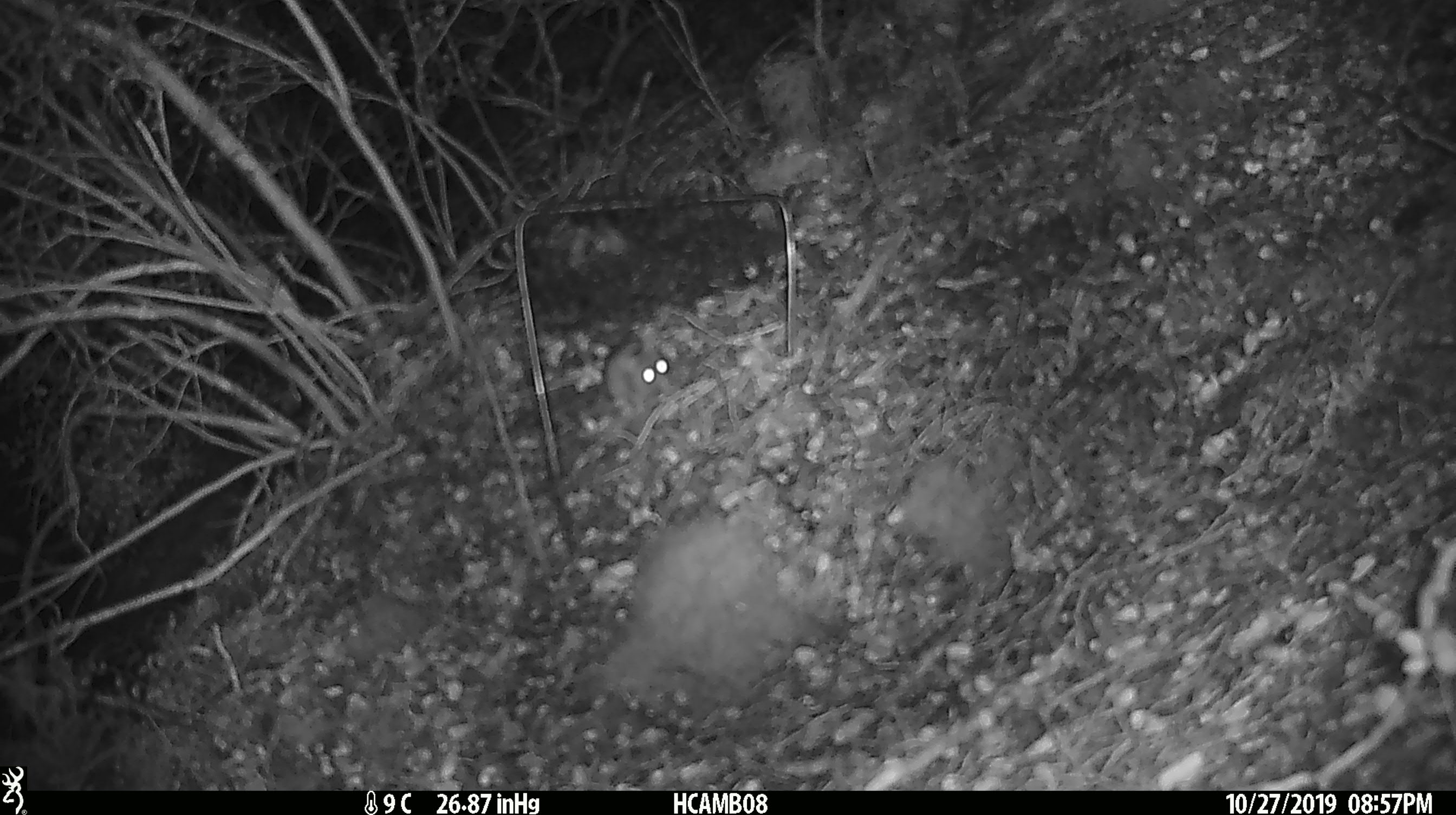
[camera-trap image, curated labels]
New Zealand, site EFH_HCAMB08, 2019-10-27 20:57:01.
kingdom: Animalia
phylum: Chordata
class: Mammalia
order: Rodentia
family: Muridae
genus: Mus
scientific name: Mus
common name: mouse